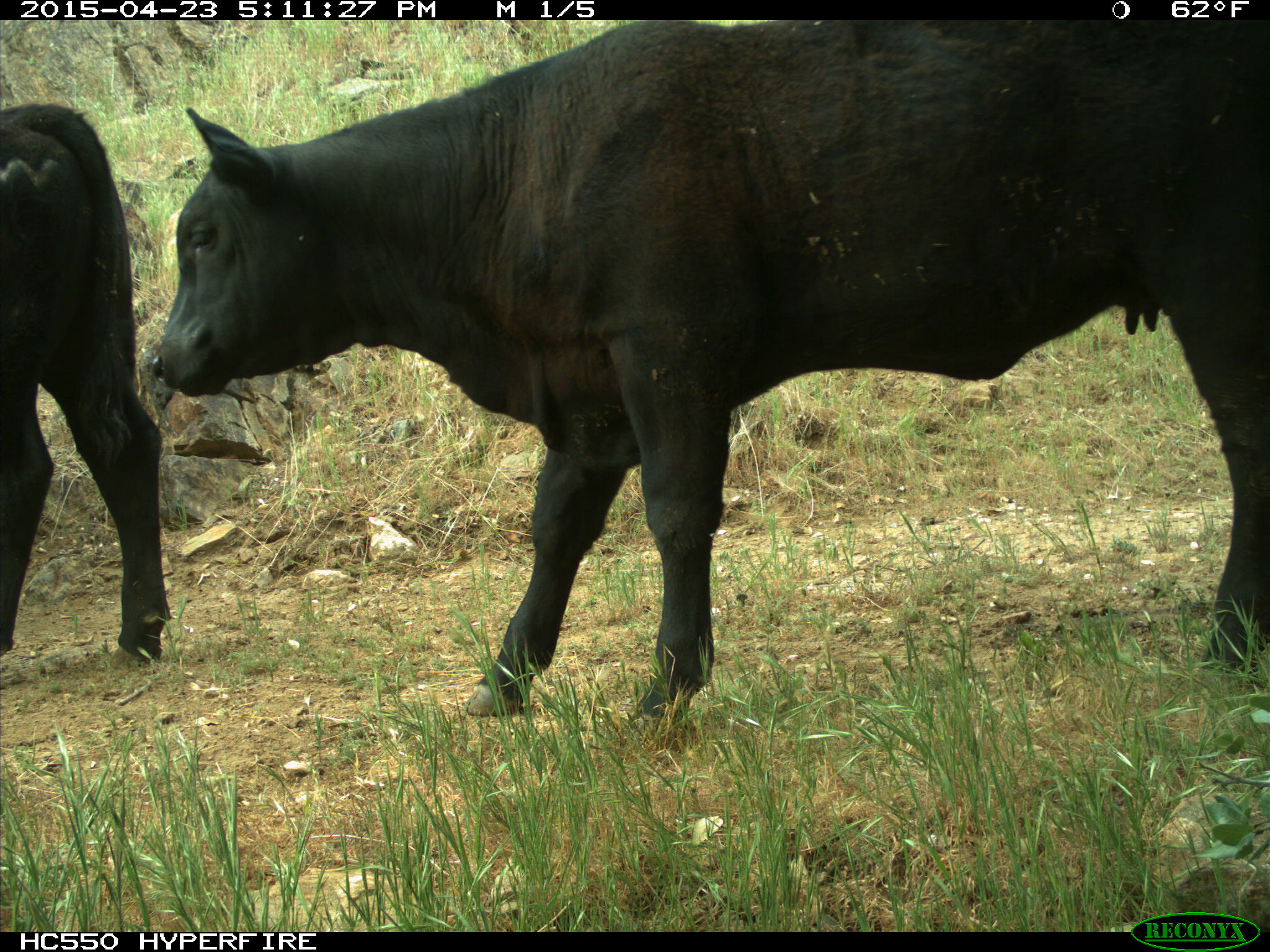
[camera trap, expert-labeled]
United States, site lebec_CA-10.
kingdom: Animalia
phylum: Chordata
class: Mammalia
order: Artiodactyla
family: Bovidae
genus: Bos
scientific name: Bos taurus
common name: domestic cow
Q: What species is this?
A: Bos taurus (domestic cow).